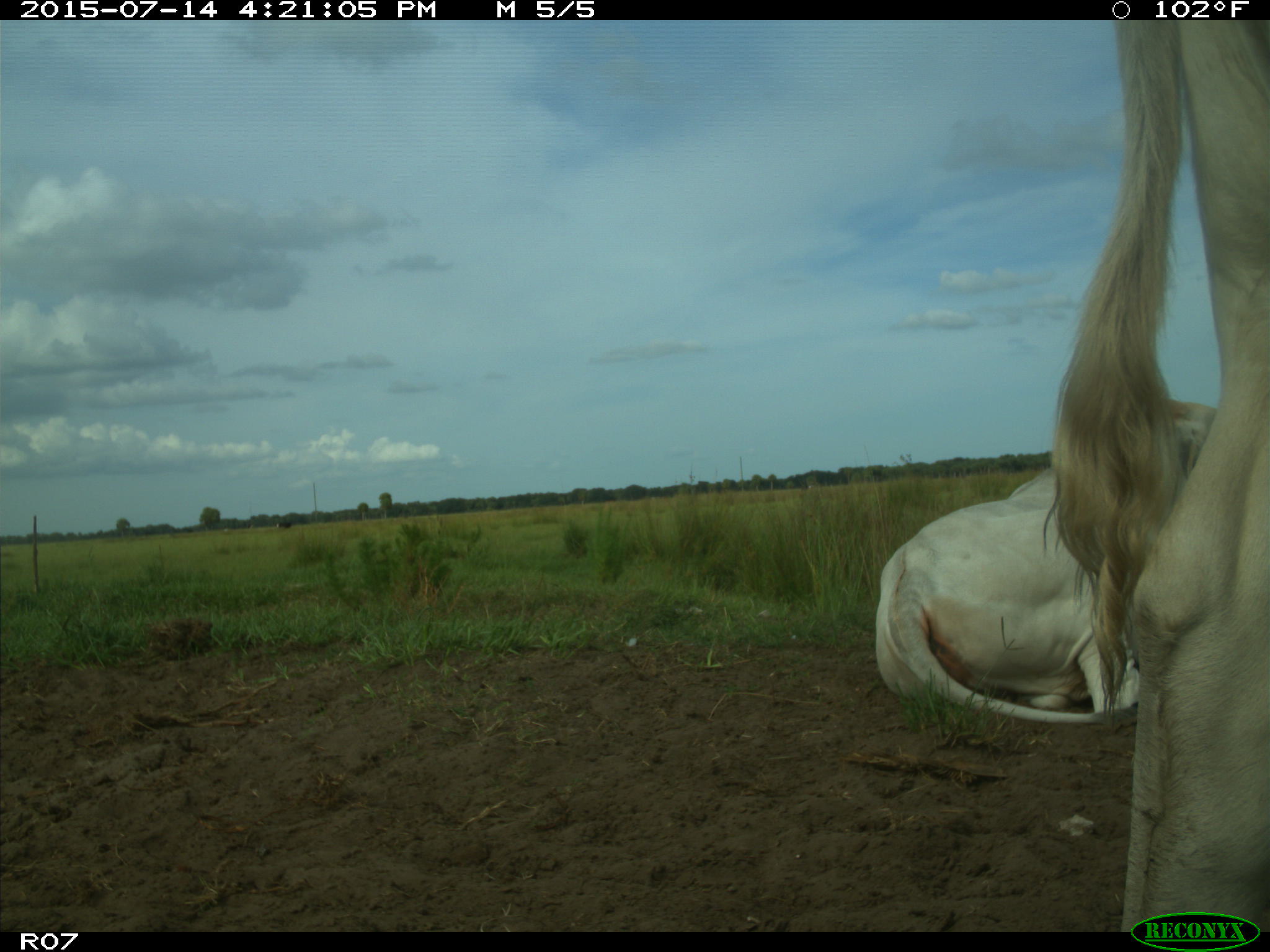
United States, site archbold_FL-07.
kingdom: Animalia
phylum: Chordata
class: Mammalia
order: Artiodactyla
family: Bovidae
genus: Bos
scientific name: Bos taurus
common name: domestic cow